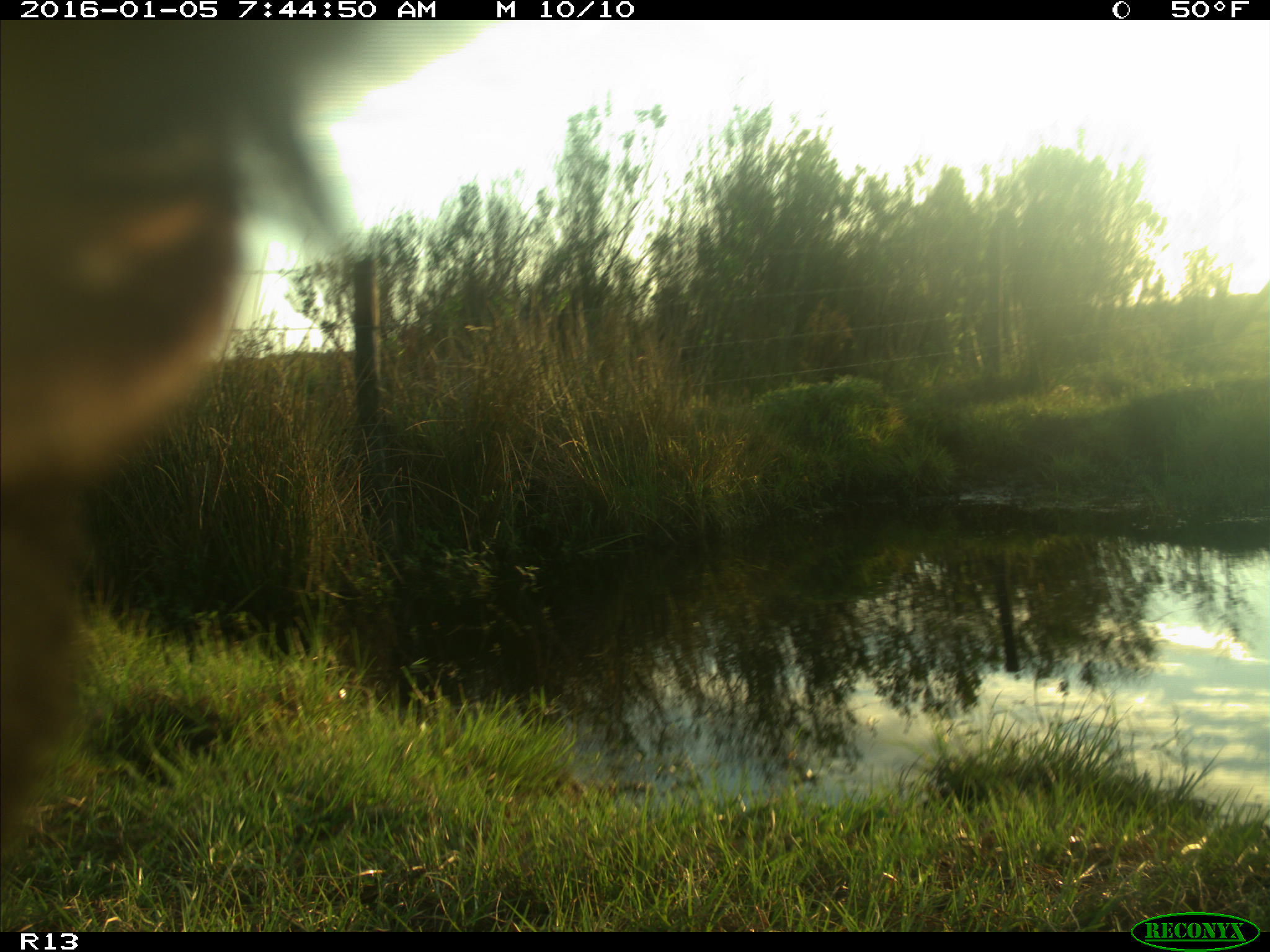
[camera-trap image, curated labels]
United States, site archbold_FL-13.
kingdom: Animalia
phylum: Chordata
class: Mammalia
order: Artiodactyla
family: Bovidae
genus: Bos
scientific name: Bos taurus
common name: domestic cow